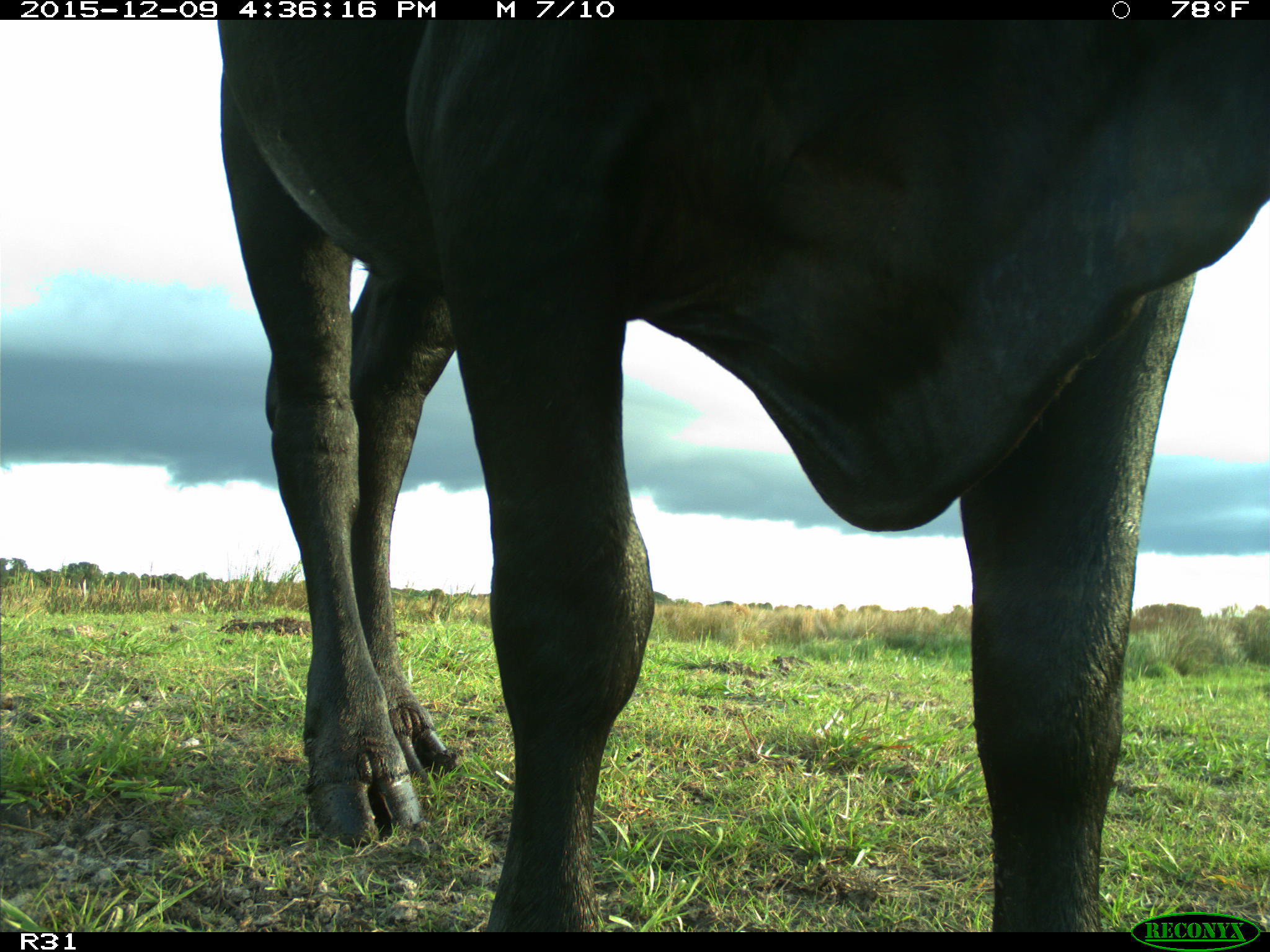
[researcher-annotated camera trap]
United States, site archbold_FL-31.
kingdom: Animalia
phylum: Chordata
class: Mammalia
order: Artiodactyla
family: Bovidae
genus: Bos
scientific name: Bos taurus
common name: domestic cow